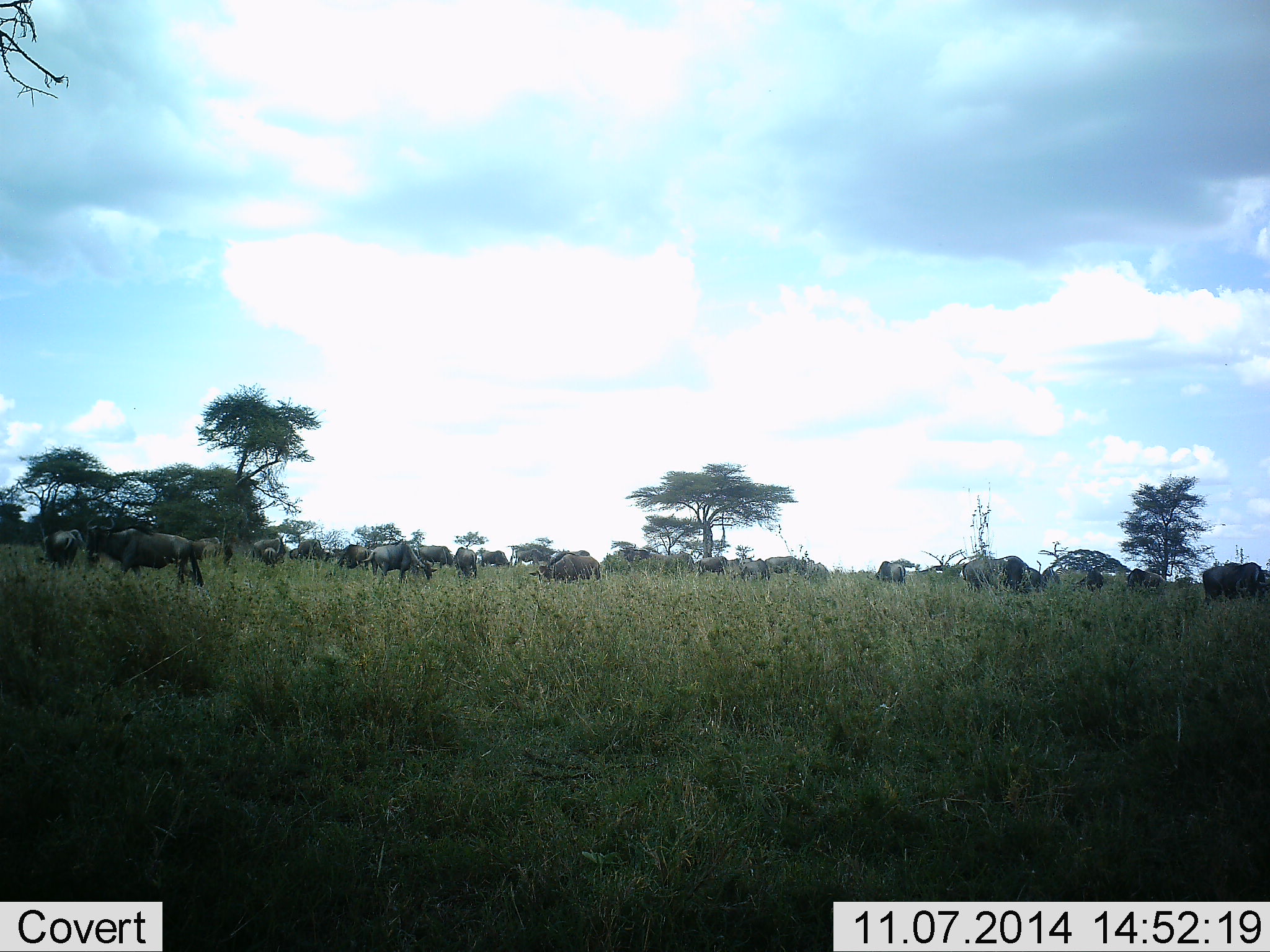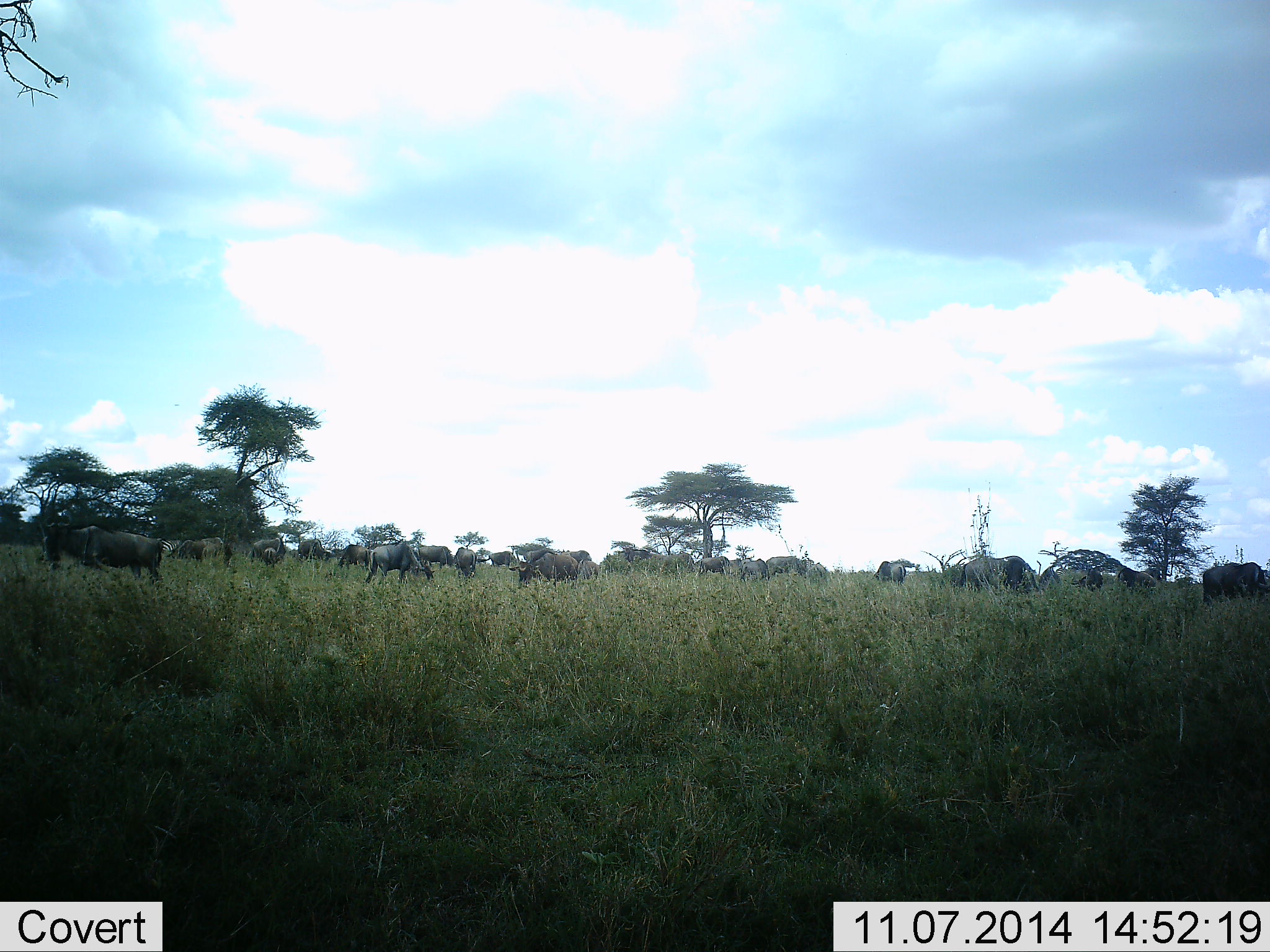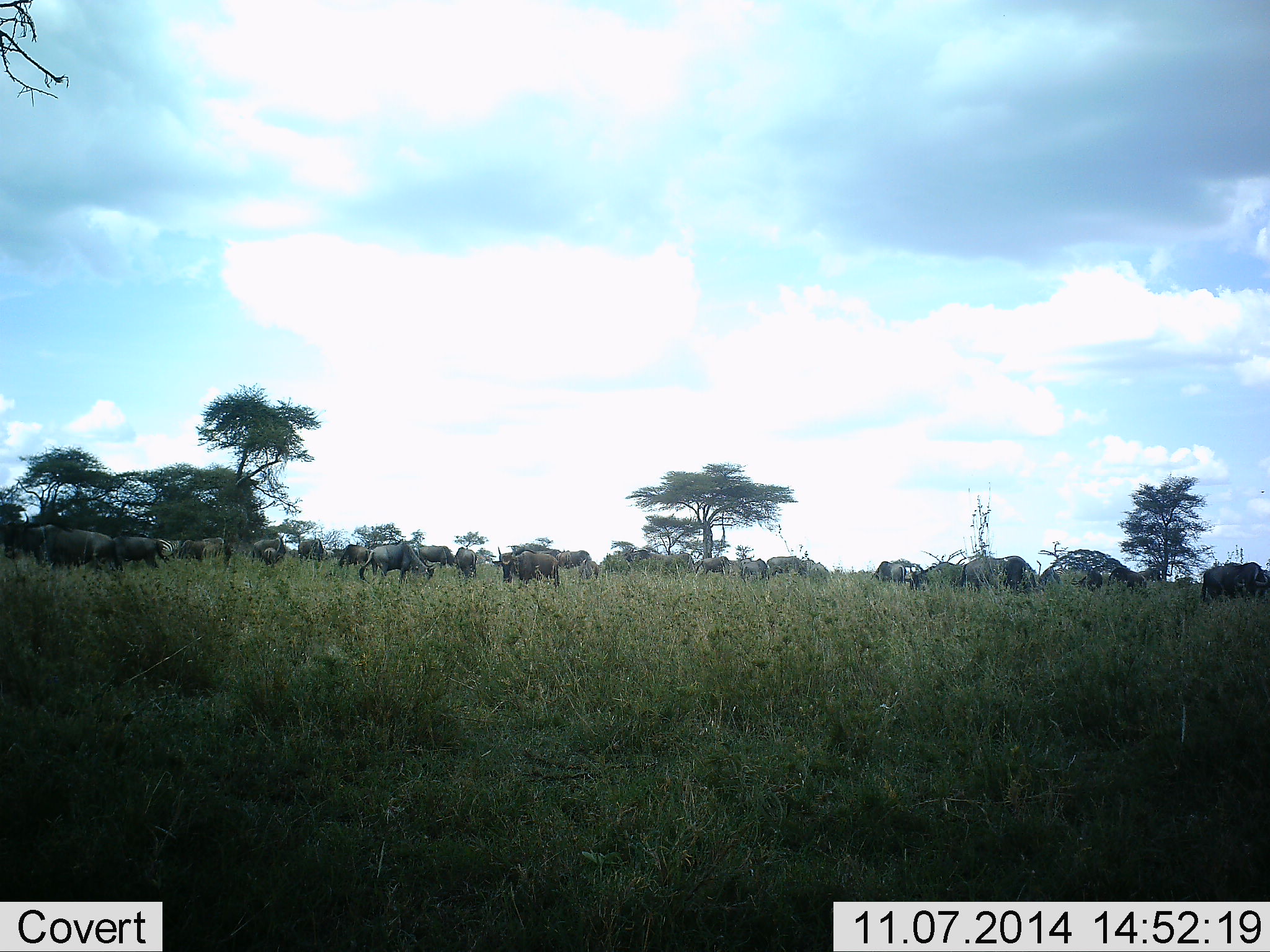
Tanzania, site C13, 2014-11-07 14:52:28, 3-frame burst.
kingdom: Animalia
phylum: Chordata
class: Mammalia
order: Artiodactyla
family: Bovidae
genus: Connochaetes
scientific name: Connochaetes taurinus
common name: blue wildebeest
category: wildebeest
Wildebeest (blue wildebeest) (Connochaetes taurinus), count 11-50. Behavior (volunteer vote fractions): standing 45%, resting 9%, moving 64%, interacting 0%. Young present (vote fraction): 0%. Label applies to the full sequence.